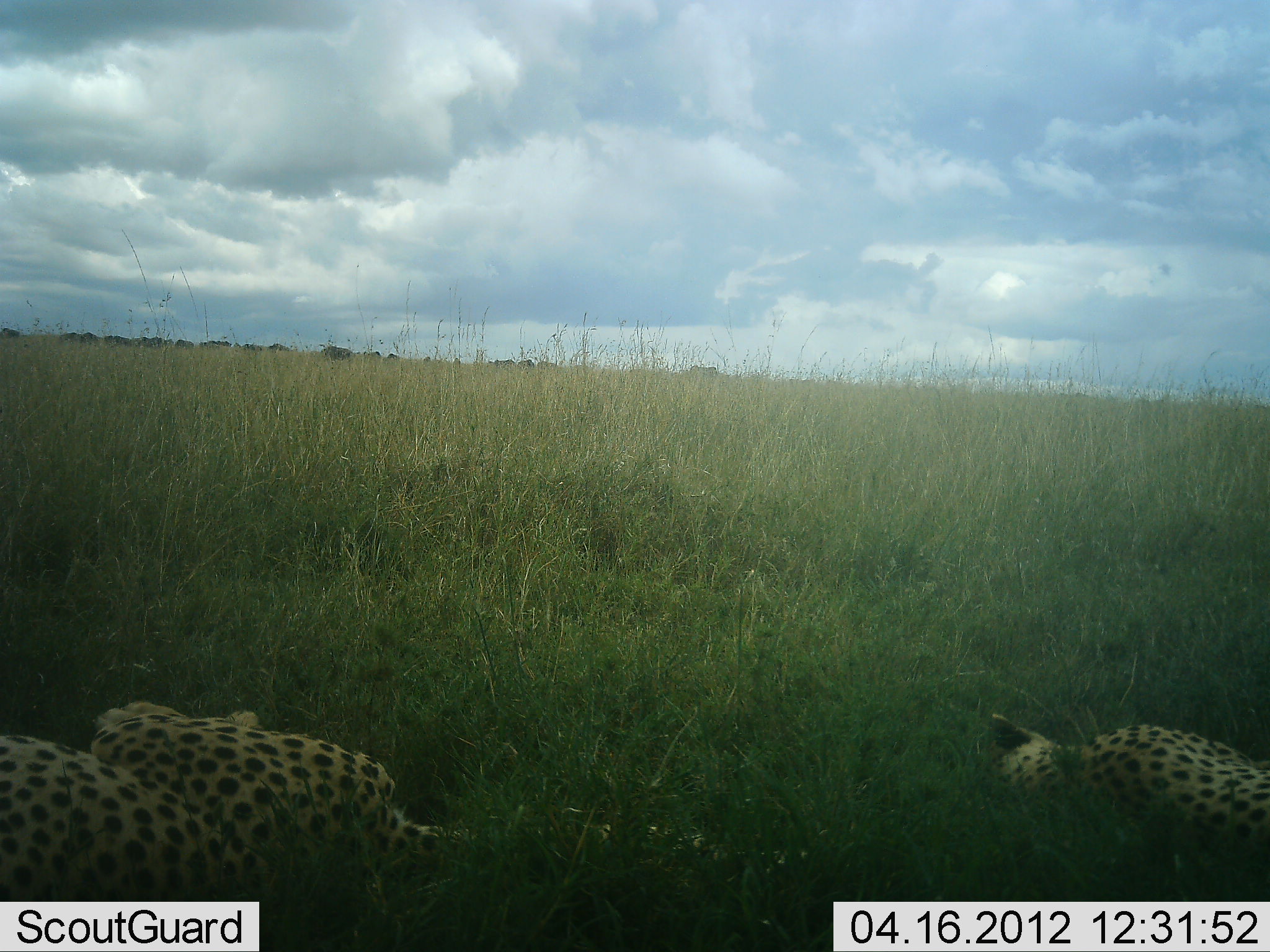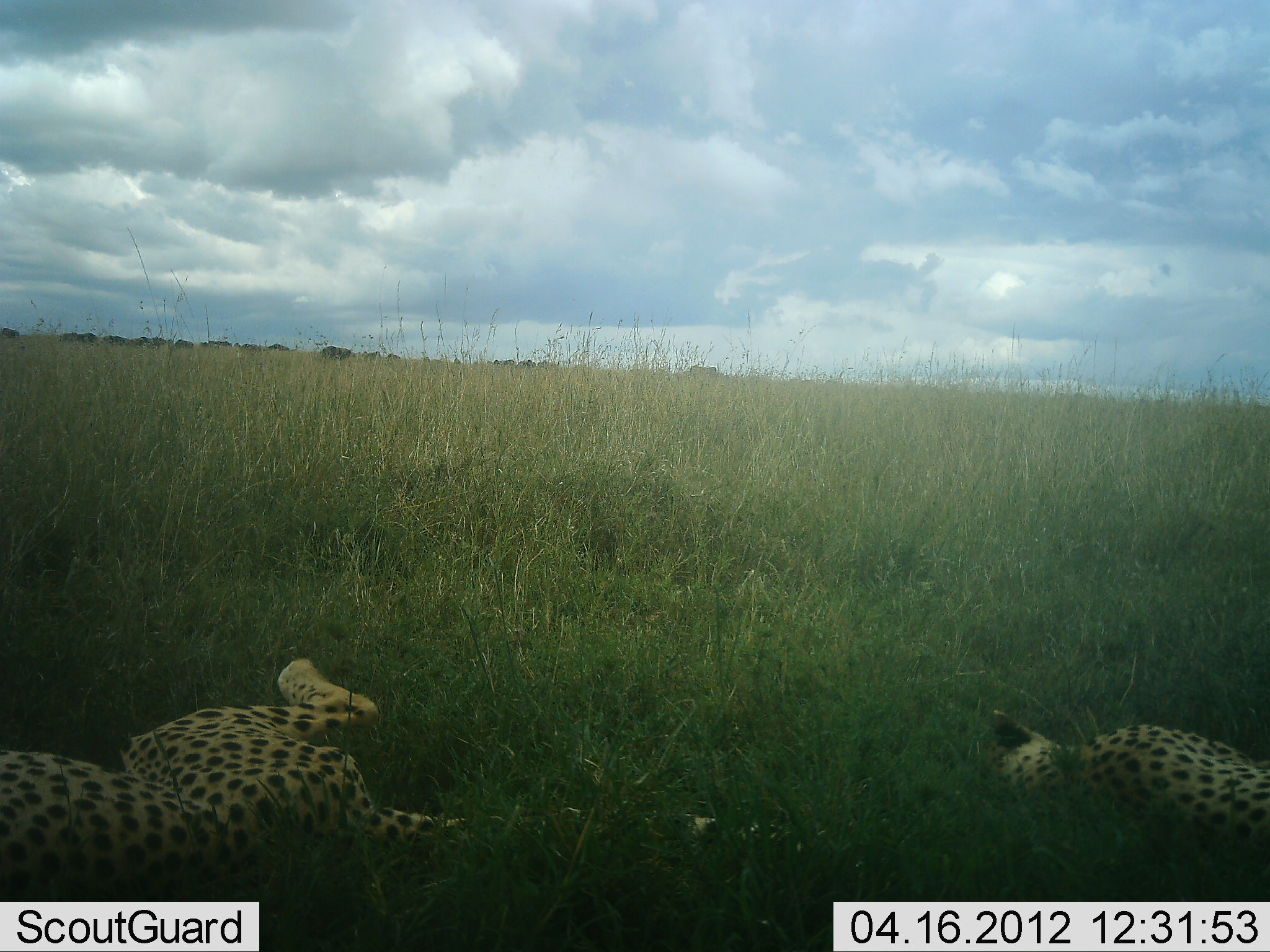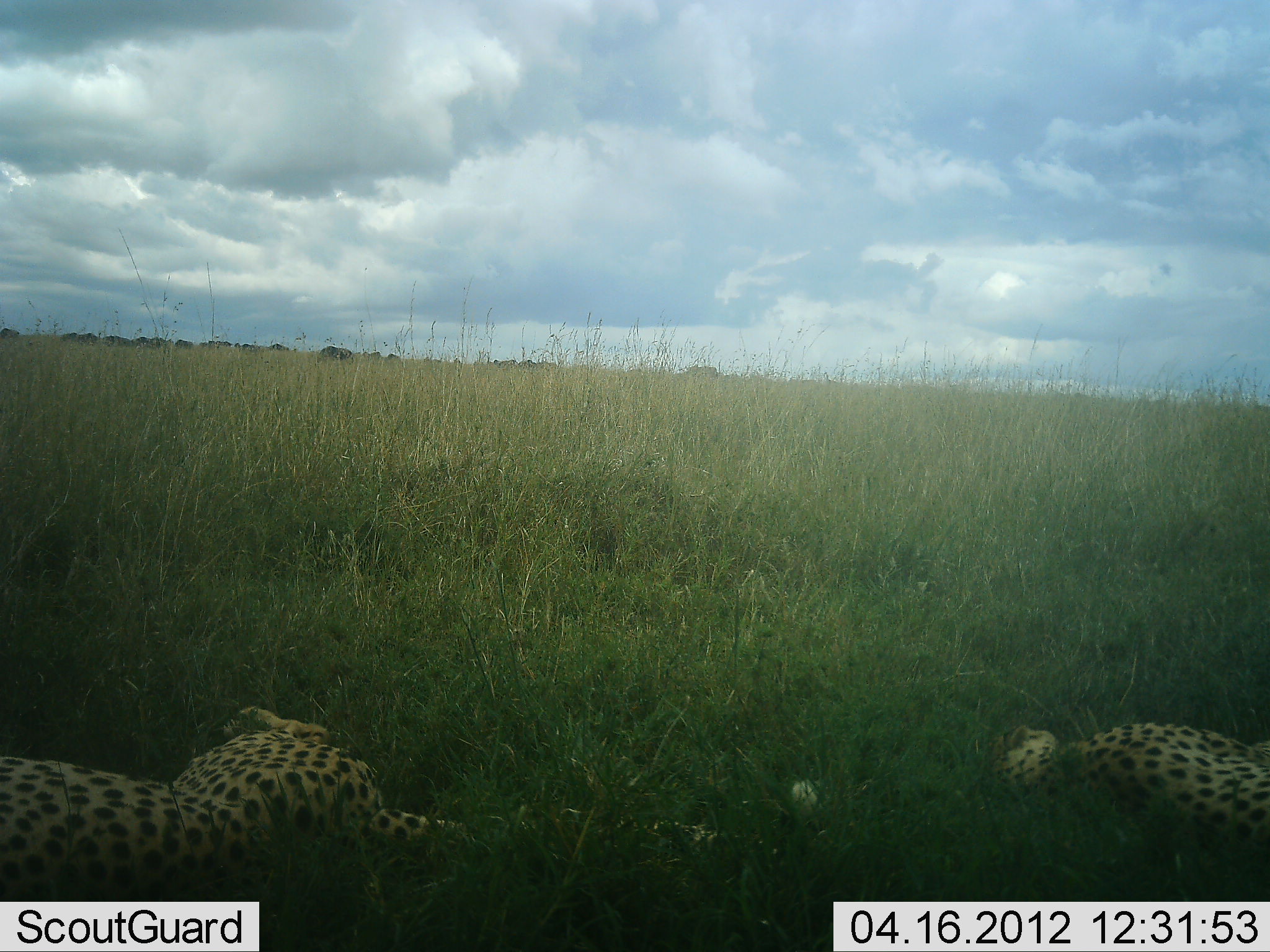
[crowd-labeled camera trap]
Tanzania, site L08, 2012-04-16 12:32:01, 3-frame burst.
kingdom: Animalia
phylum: Chordata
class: Mammalia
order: Carnivora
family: Felidae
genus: Acinonyx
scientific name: Acinonyx jubatus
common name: cheetah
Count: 2.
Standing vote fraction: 0%.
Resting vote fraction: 96%.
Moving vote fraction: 8%.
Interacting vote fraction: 4%.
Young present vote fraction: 4%.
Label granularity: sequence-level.